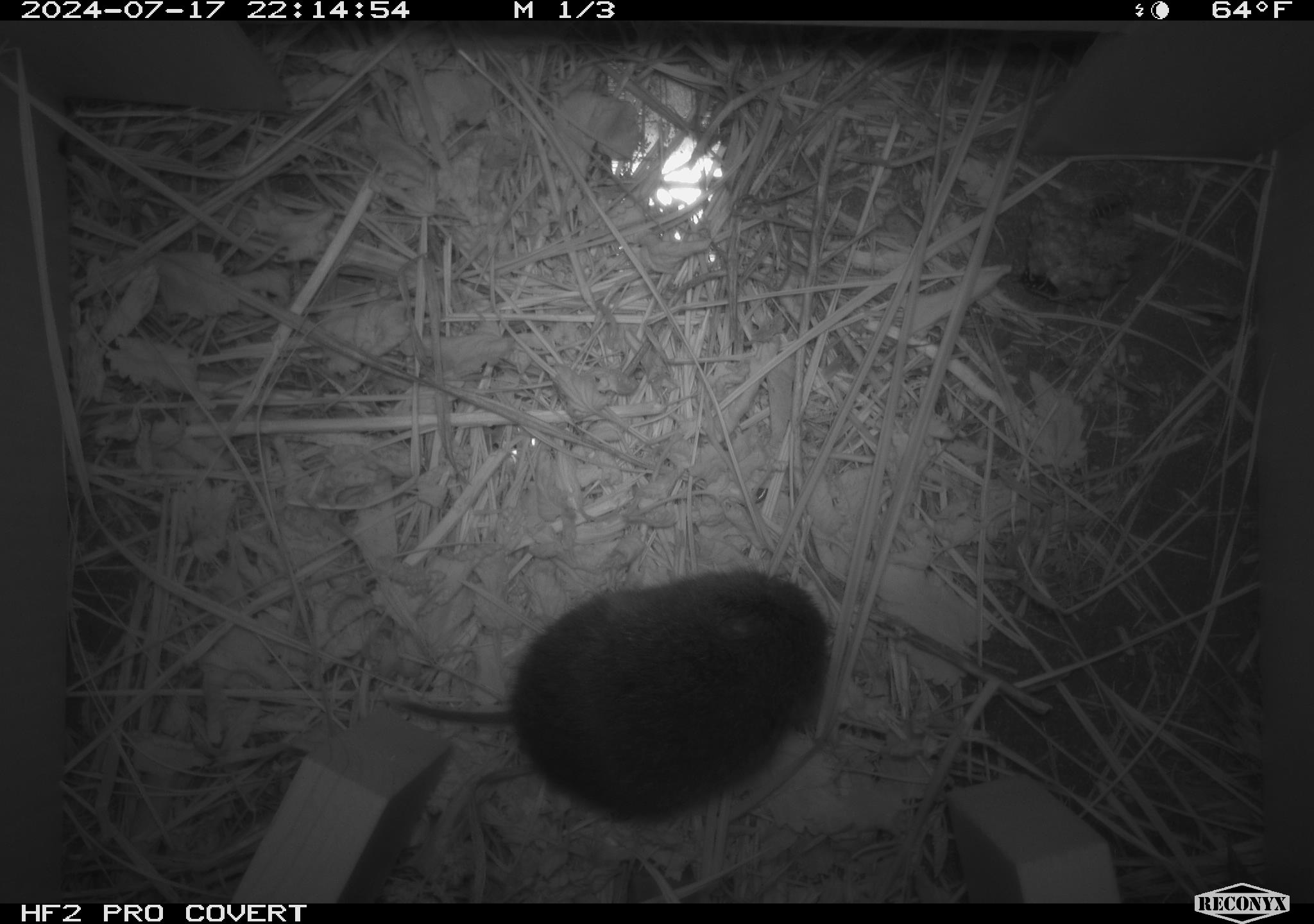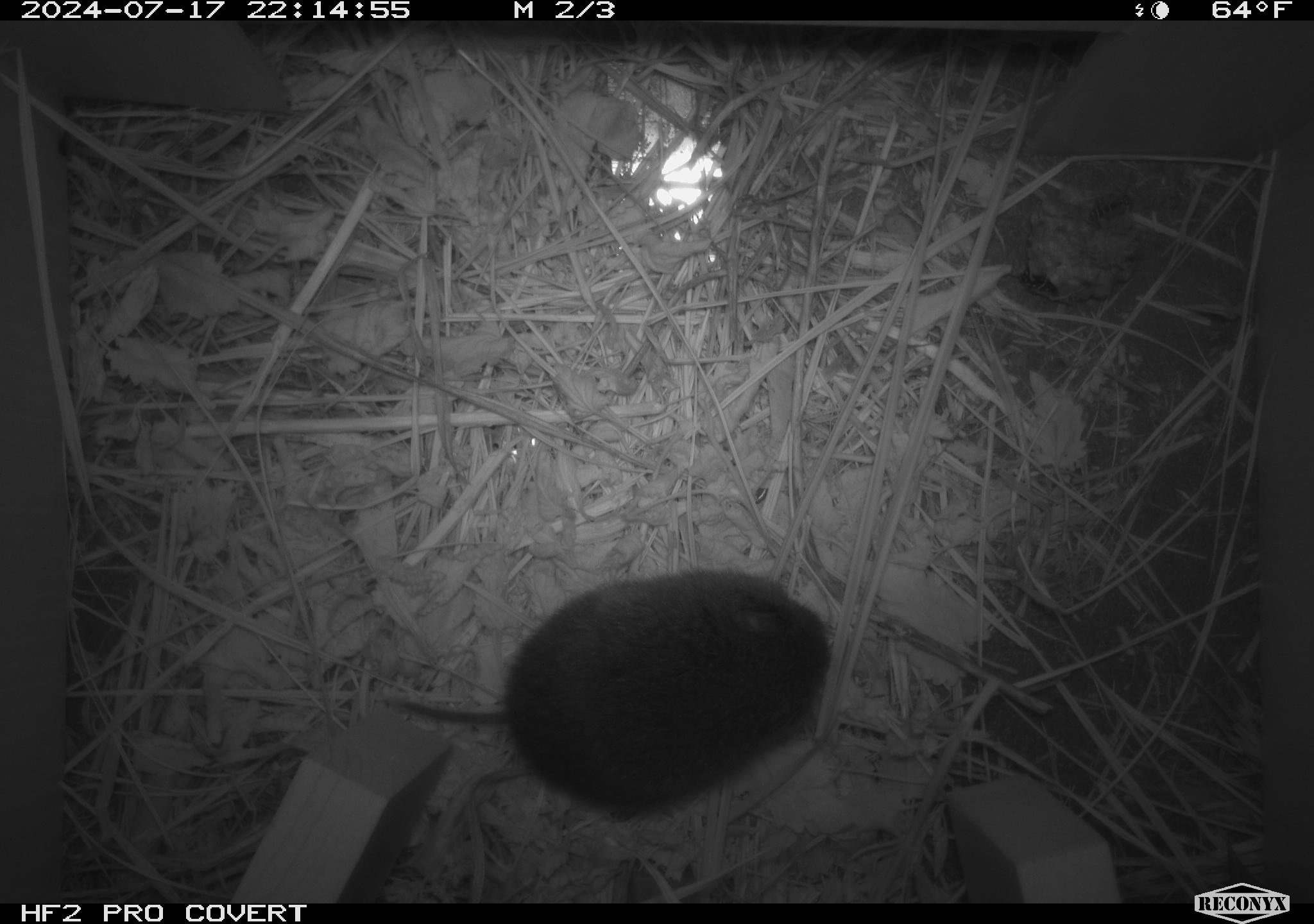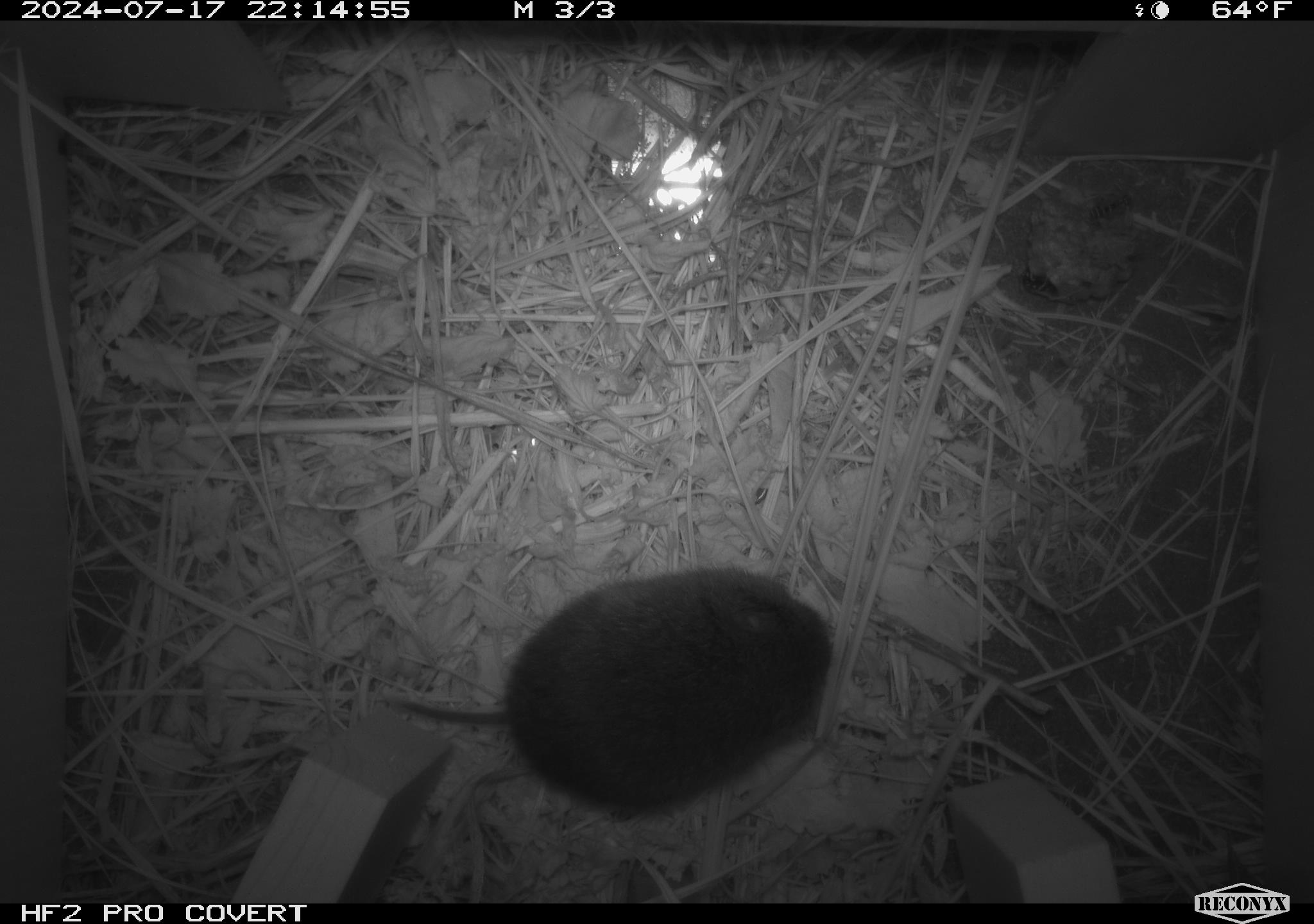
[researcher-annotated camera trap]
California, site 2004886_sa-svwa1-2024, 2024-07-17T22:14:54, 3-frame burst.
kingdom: Animalia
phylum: Arthropoda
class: Insecta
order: Hymenoptera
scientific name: Hymenoptera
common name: ants, bees, wasps, and sawflies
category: hymenoptera order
Hymenoptera order (ants, bees, wasps, and sawflies) (Hymenoptera).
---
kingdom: Animalia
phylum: Chordata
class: Mammalia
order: Rodentia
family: Cricetidae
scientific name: Arvicolinae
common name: voles, lemmings, and muskrats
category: arvicolinae subfamily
Arvicolinae subfamily (voles, lemmings, and muskrats) (Arvicolinae).